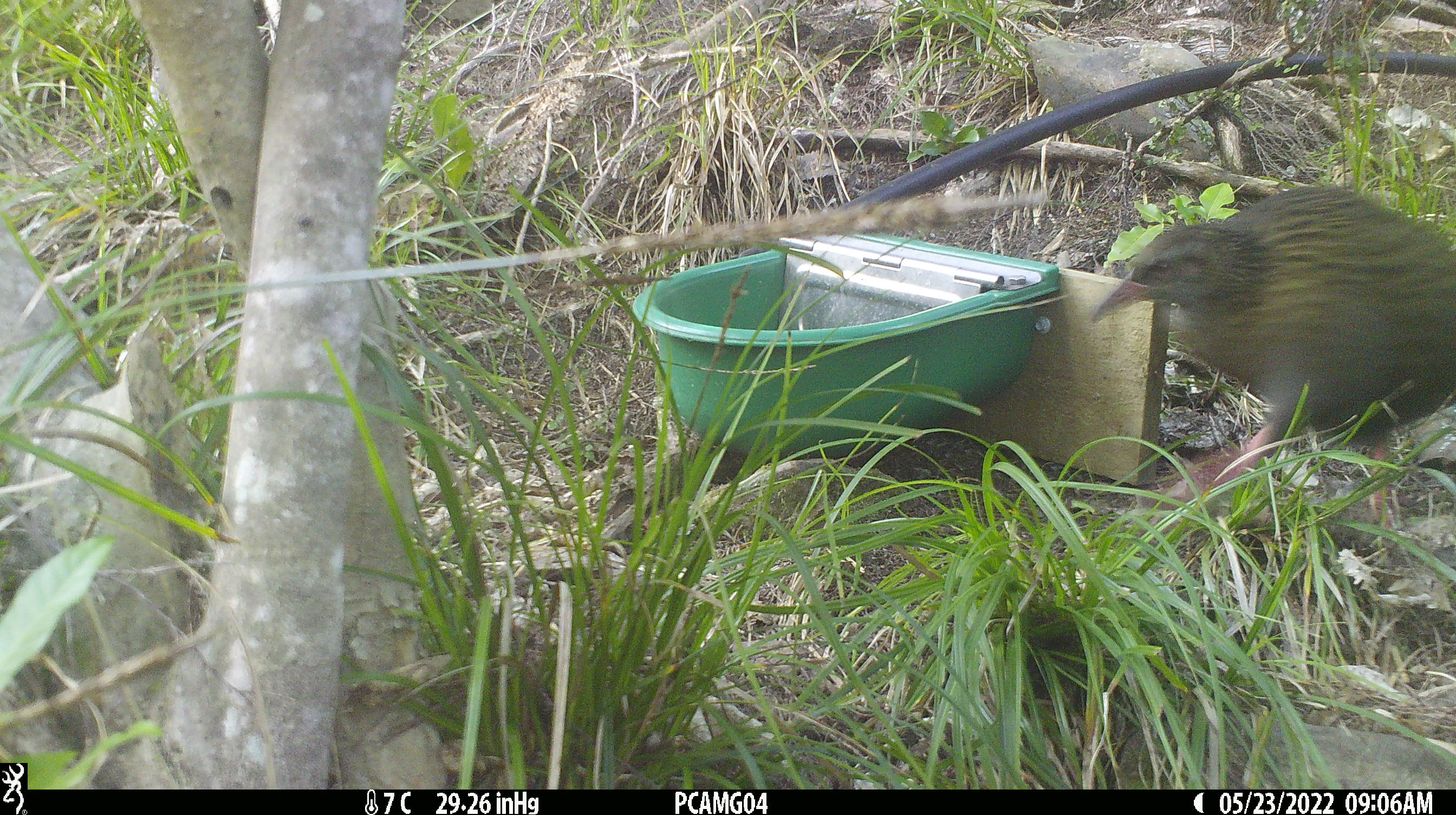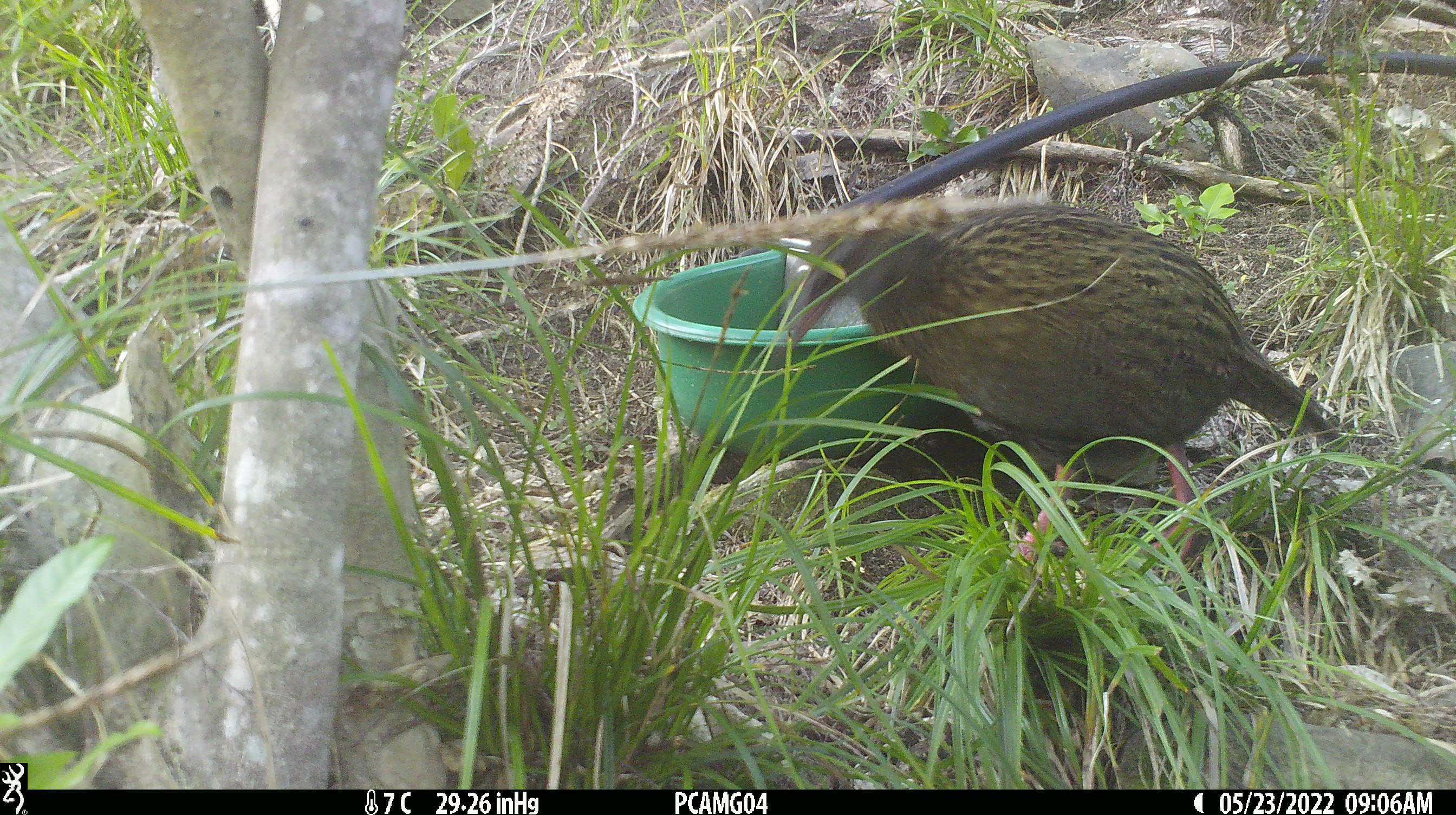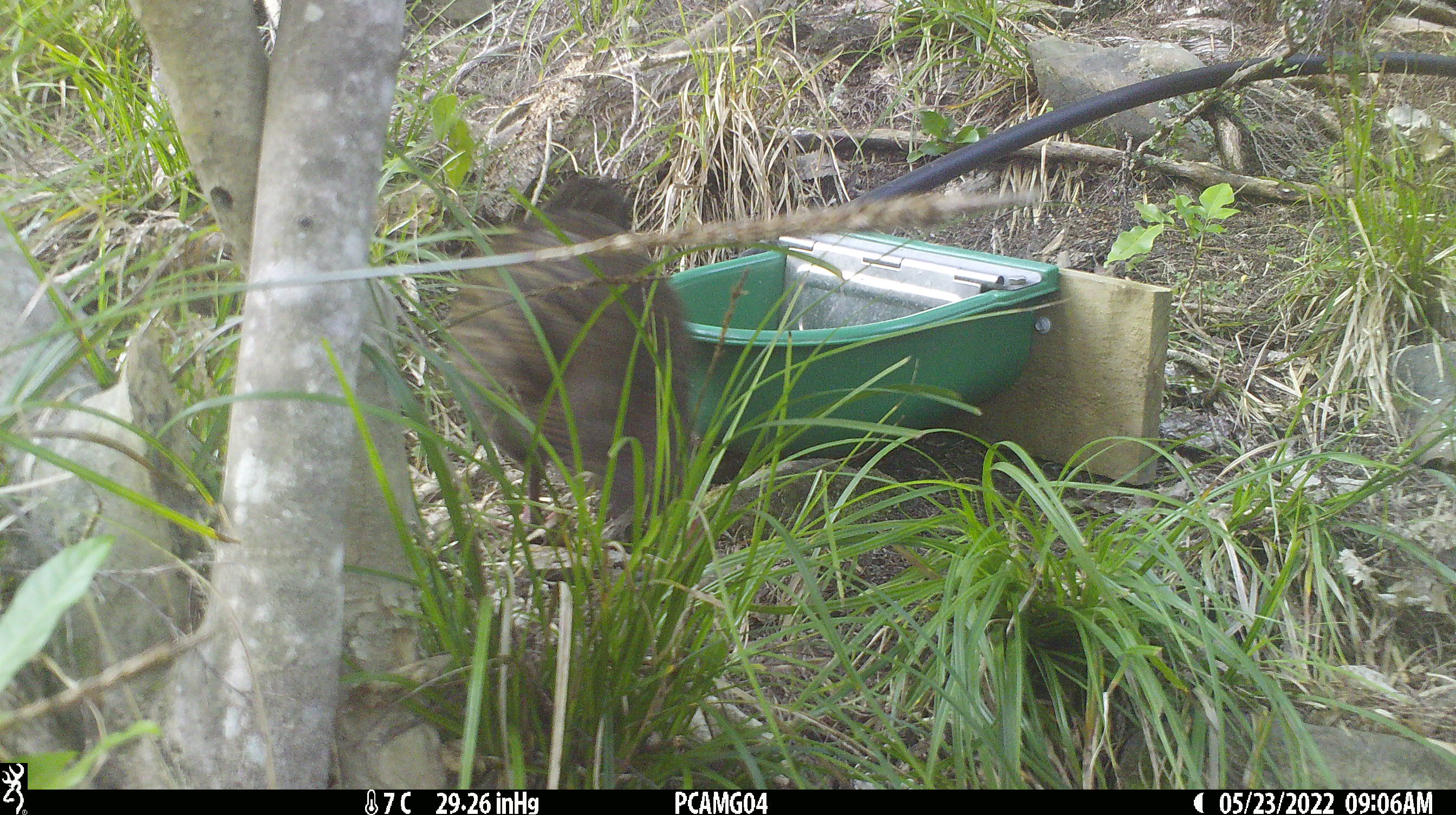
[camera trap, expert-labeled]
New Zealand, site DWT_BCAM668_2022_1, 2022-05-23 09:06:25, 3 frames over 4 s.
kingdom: Animalia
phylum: Chordata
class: Aves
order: Gruiformes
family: Rallidae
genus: Gallirallus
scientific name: Gallirallus australis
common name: weka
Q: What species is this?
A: Weka (Gallirallus australis).